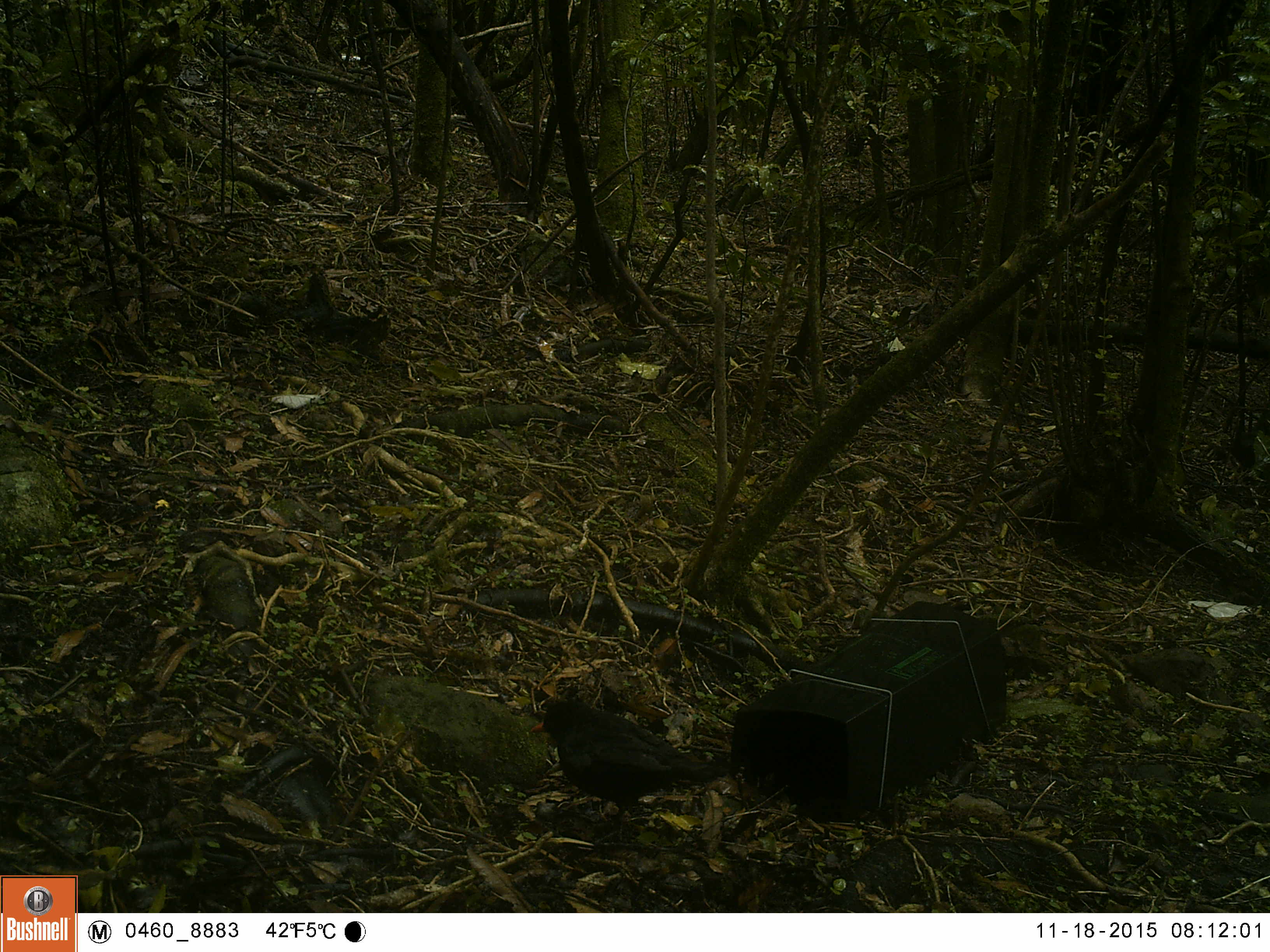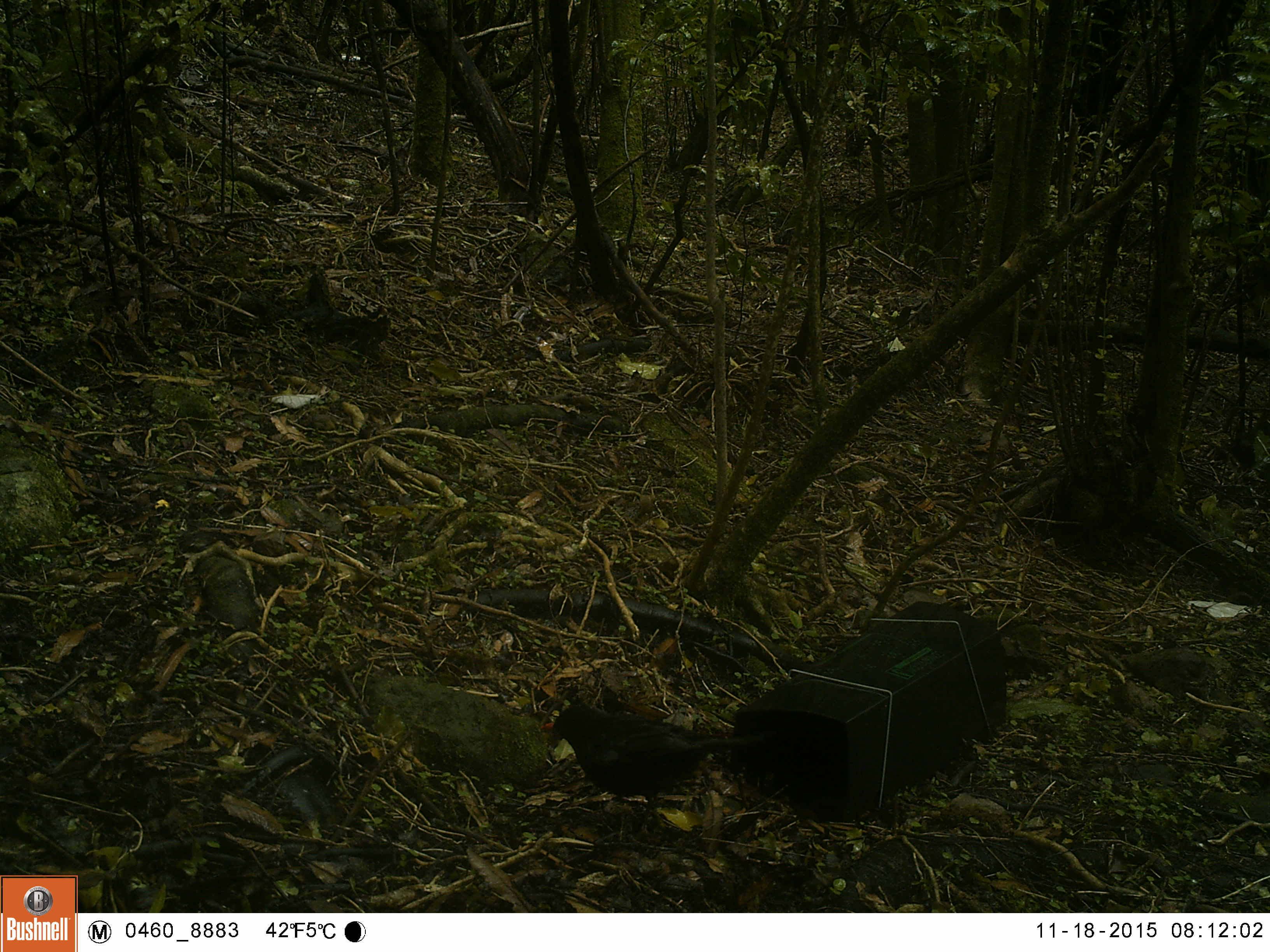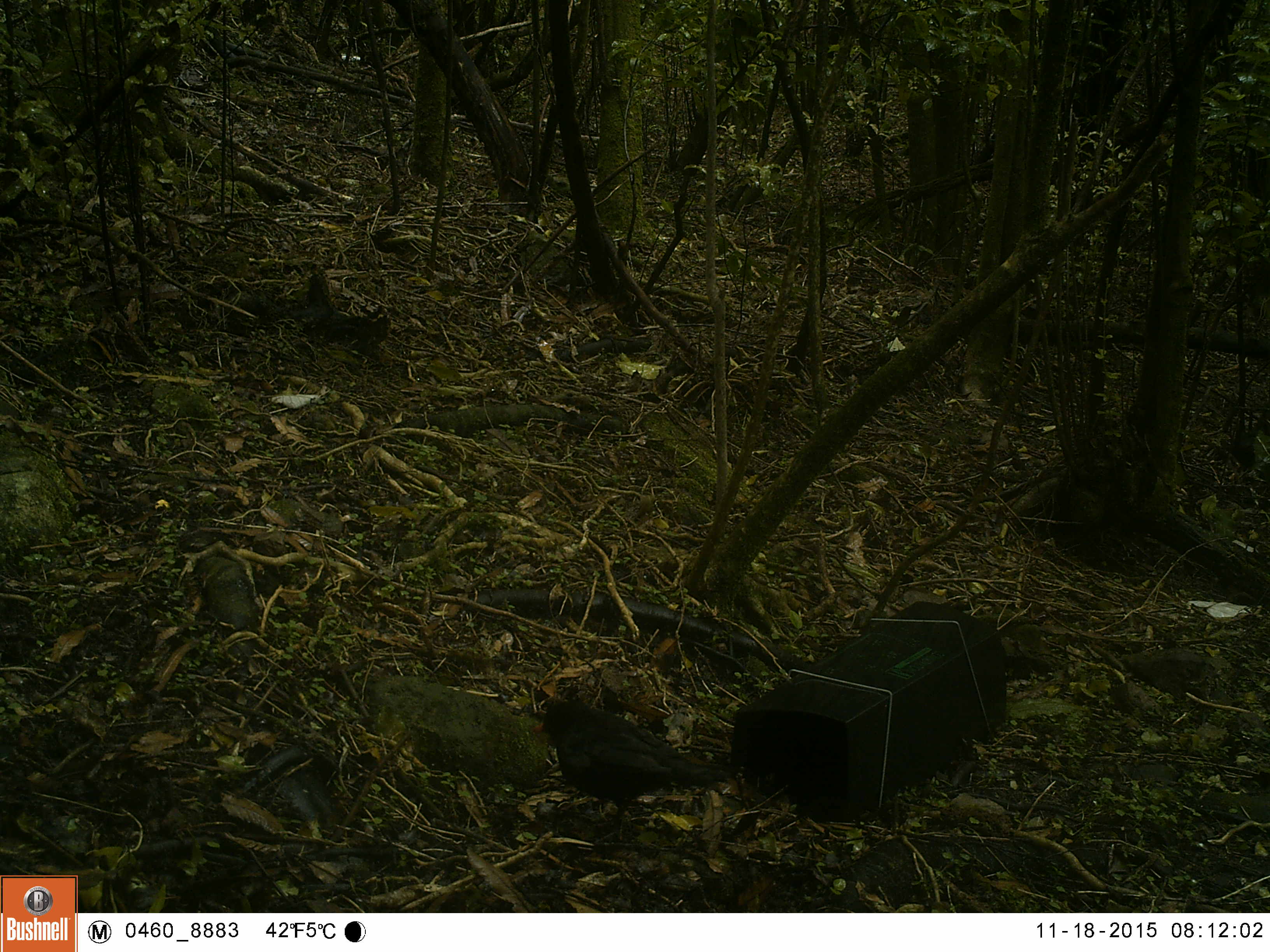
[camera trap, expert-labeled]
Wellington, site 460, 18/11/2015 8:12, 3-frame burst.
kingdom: Animalia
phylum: Chordata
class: Aves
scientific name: Aves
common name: bird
Bird (Aves).